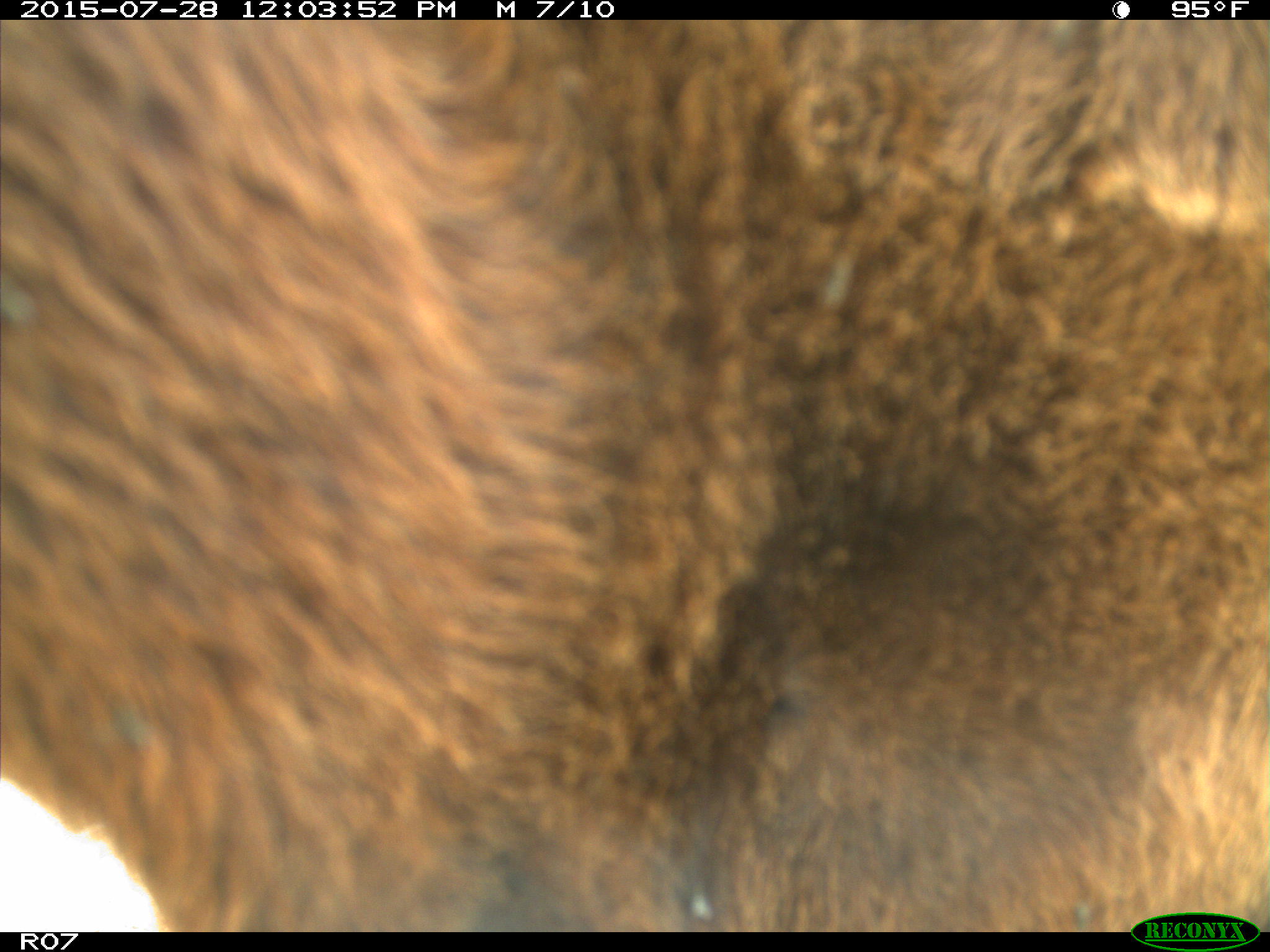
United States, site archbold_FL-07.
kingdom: Animalia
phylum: Chordata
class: Mammalia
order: Artiodactyla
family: Bovidae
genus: Bos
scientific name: Bos taurus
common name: domestic cow